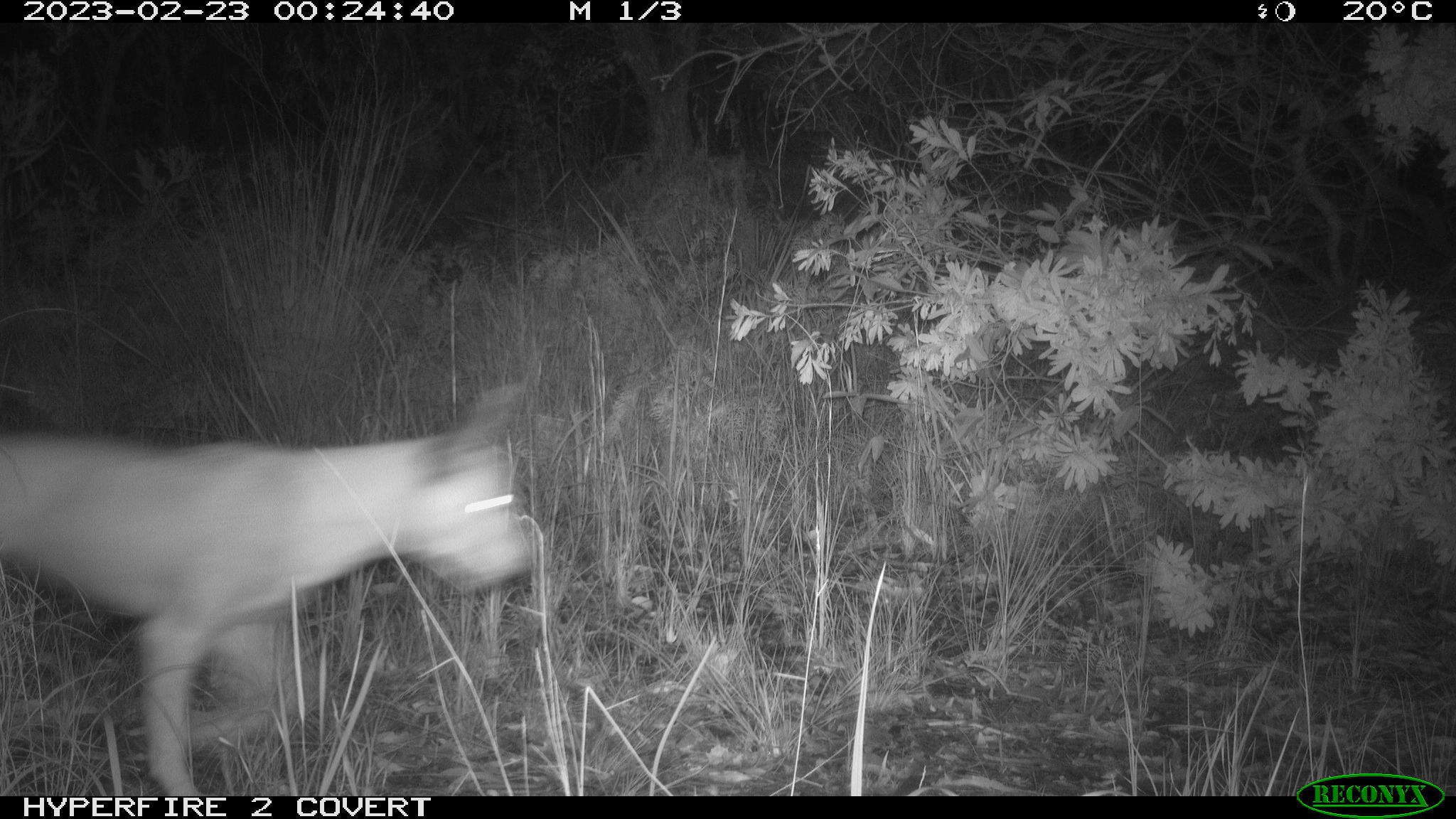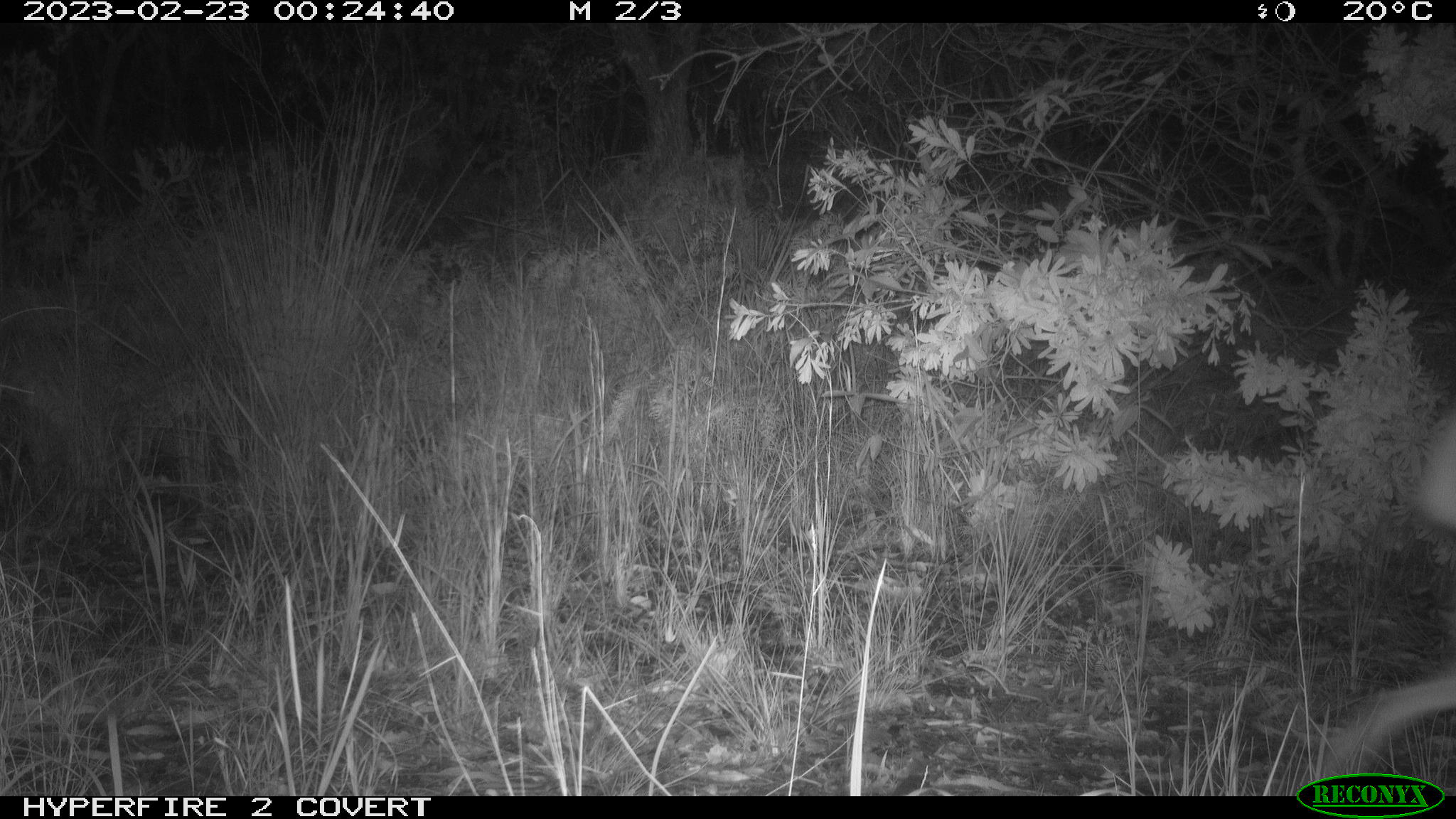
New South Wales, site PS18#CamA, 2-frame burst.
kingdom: Animalia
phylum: Chordata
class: Mammalia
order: Carnivora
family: Canidae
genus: Canis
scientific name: Canis familiaris dingo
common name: dingo